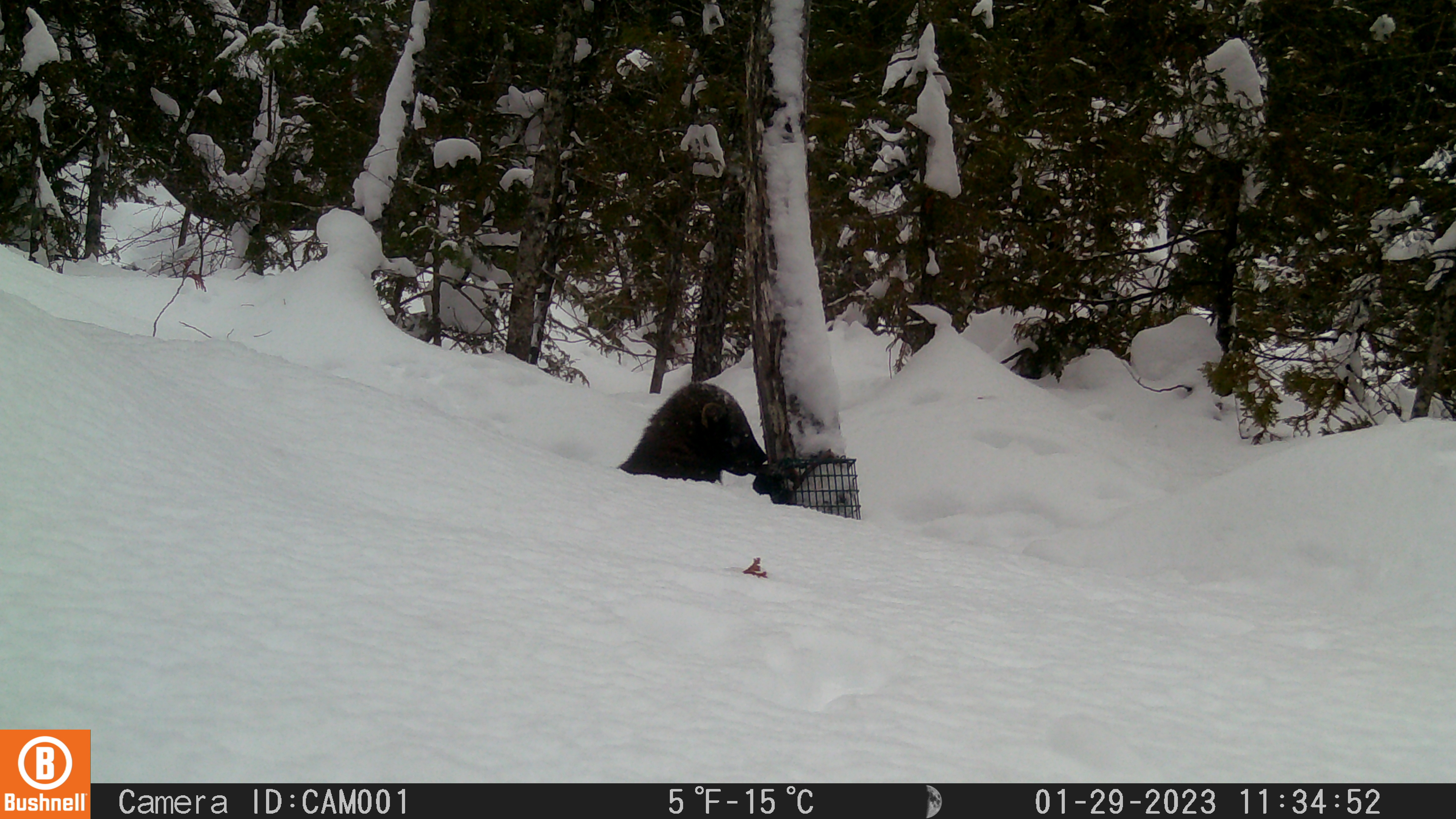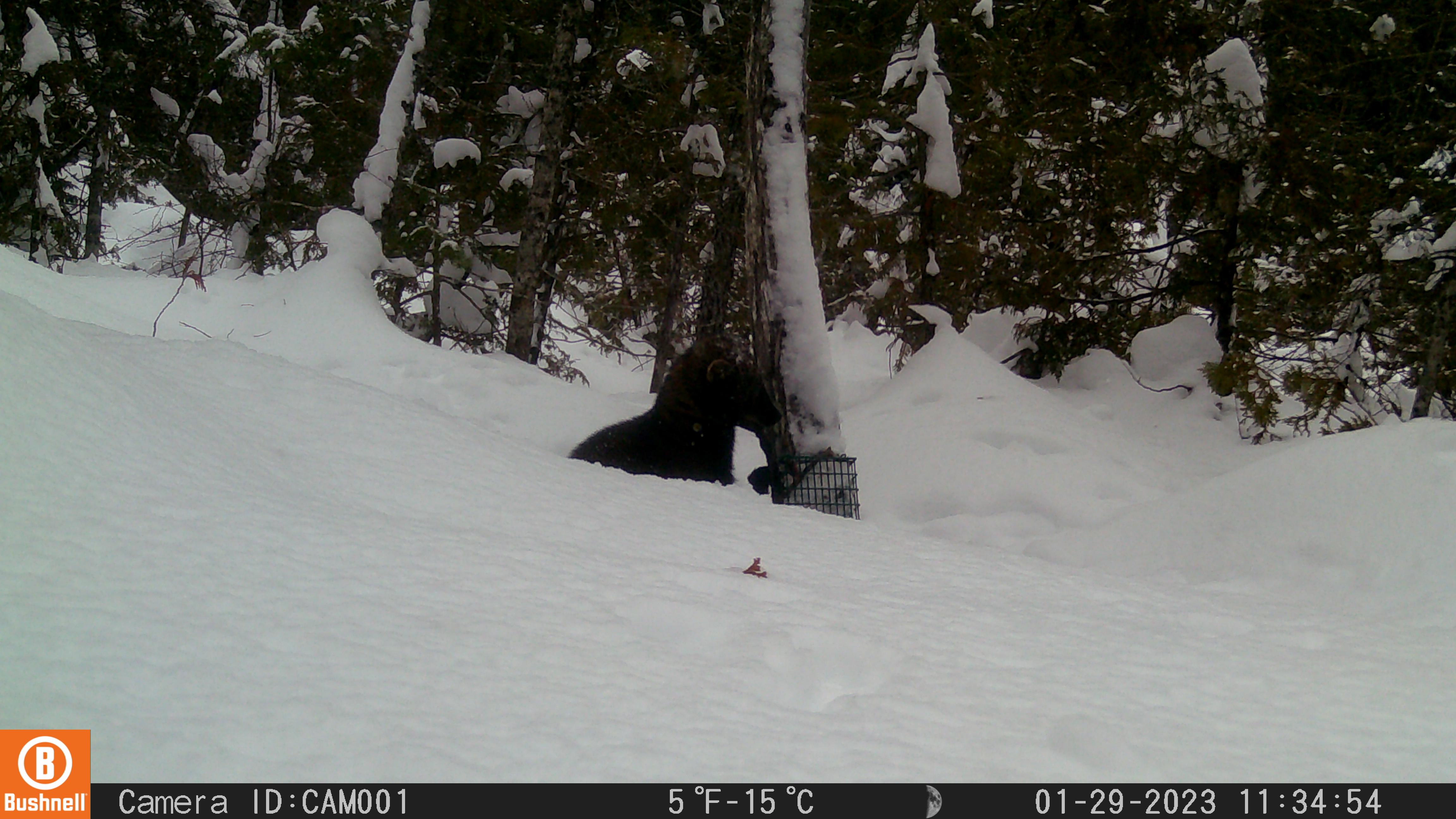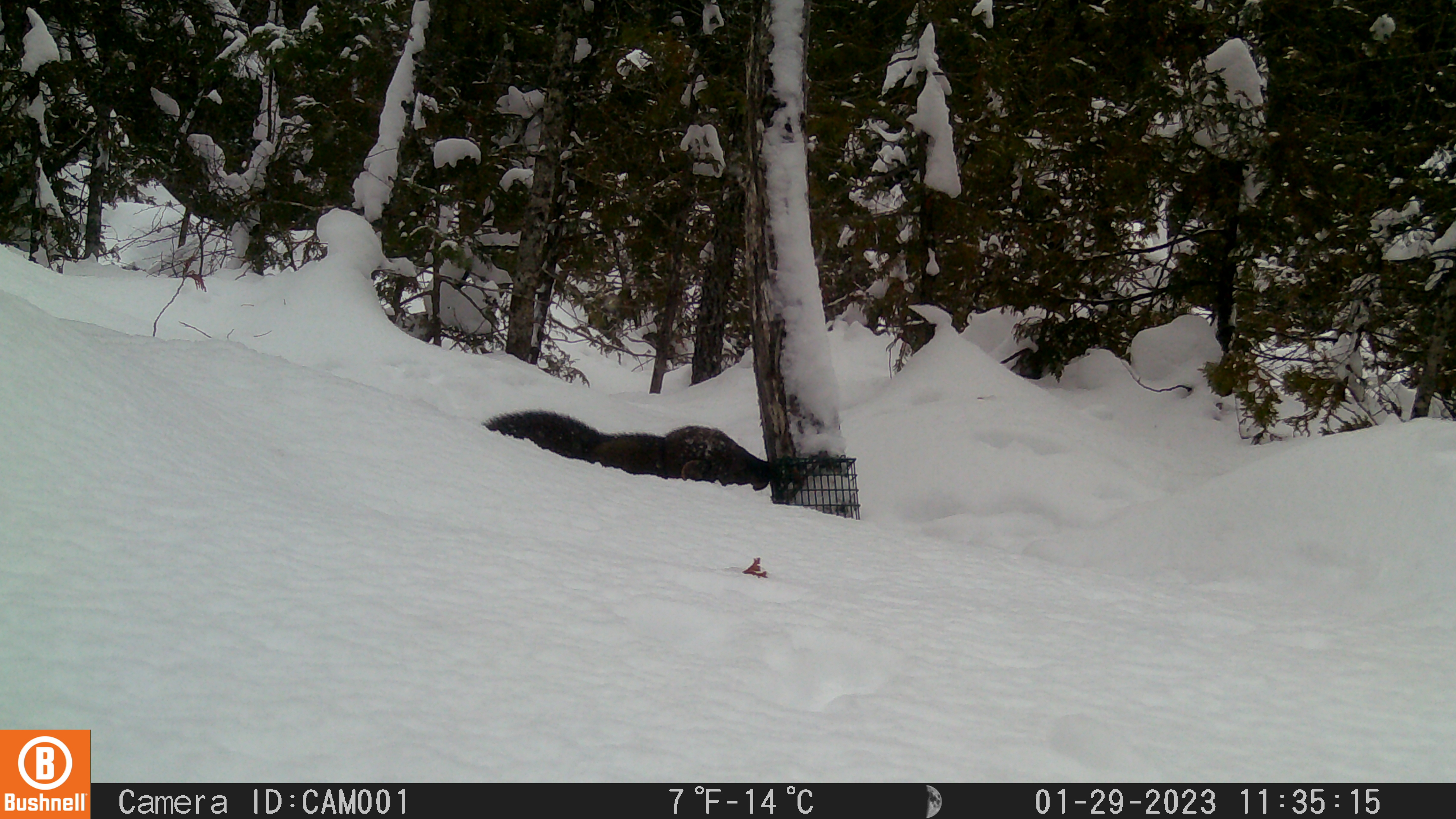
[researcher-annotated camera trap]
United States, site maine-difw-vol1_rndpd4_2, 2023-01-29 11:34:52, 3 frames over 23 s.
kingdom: Animalia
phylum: Chordata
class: Mammalia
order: Carnivora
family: Mustelidae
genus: Pekania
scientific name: Pekania pennanti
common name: fisher